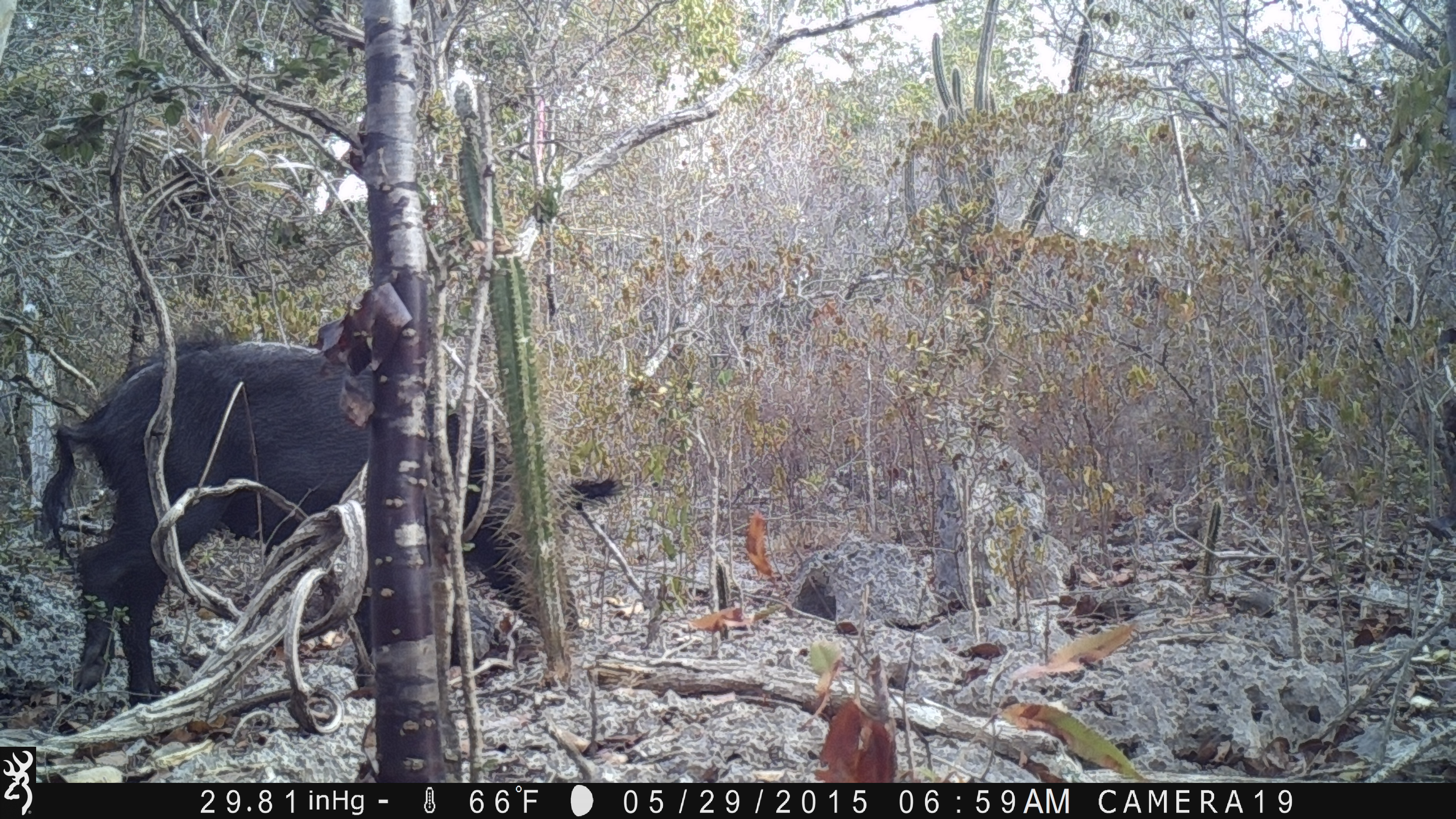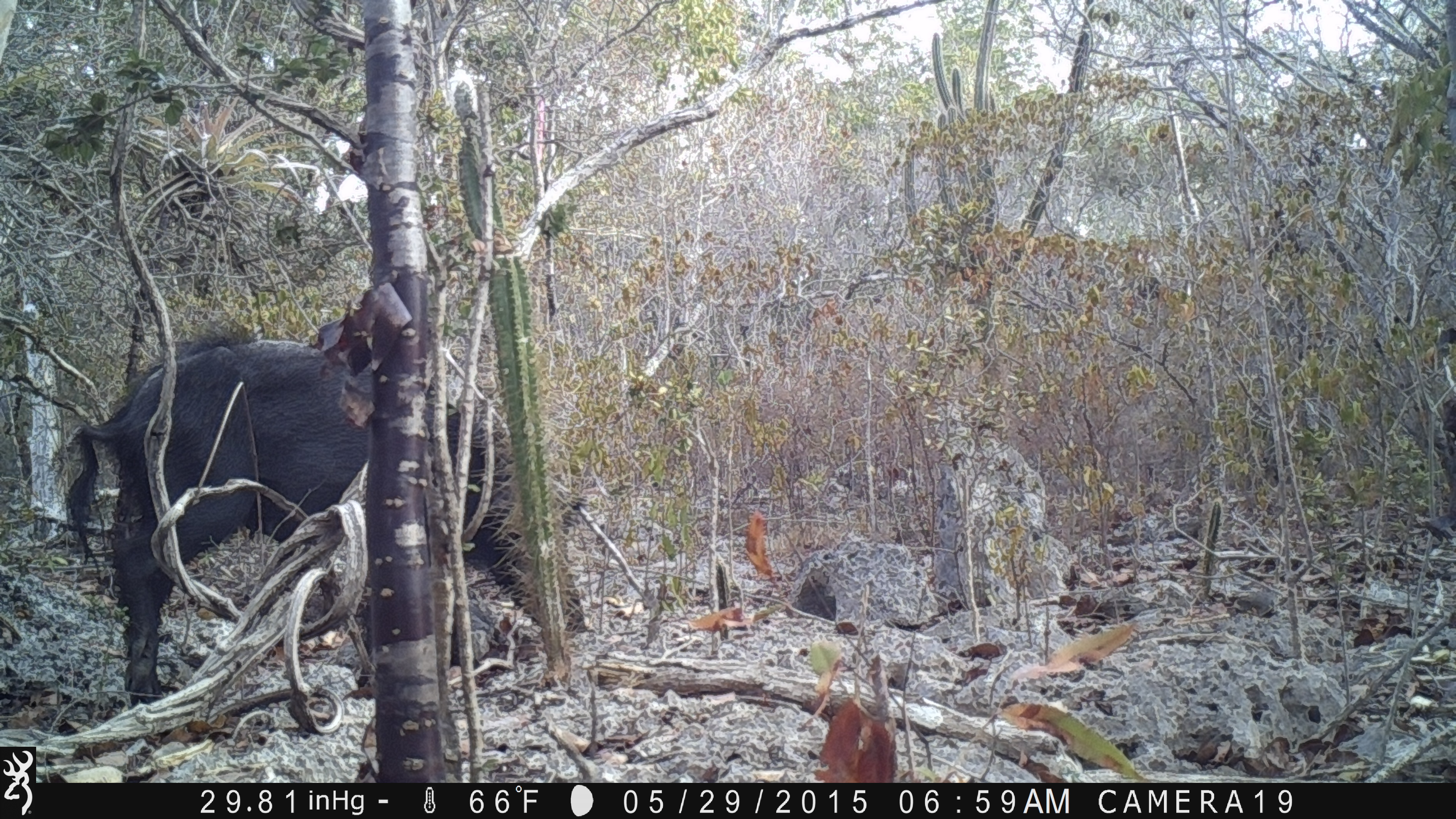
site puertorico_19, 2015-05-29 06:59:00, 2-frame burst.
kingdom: Animalia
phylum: Chordata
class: Mammalia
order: Artiodactyla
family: Suidae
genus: Sus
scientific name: Sus scrofa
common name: pig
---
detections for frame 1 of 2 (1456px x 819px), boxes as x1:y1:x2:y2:
pig: 28:334:617:705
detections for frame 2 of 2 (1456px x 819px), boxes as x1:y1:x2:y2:
pig: 68:326:536:705